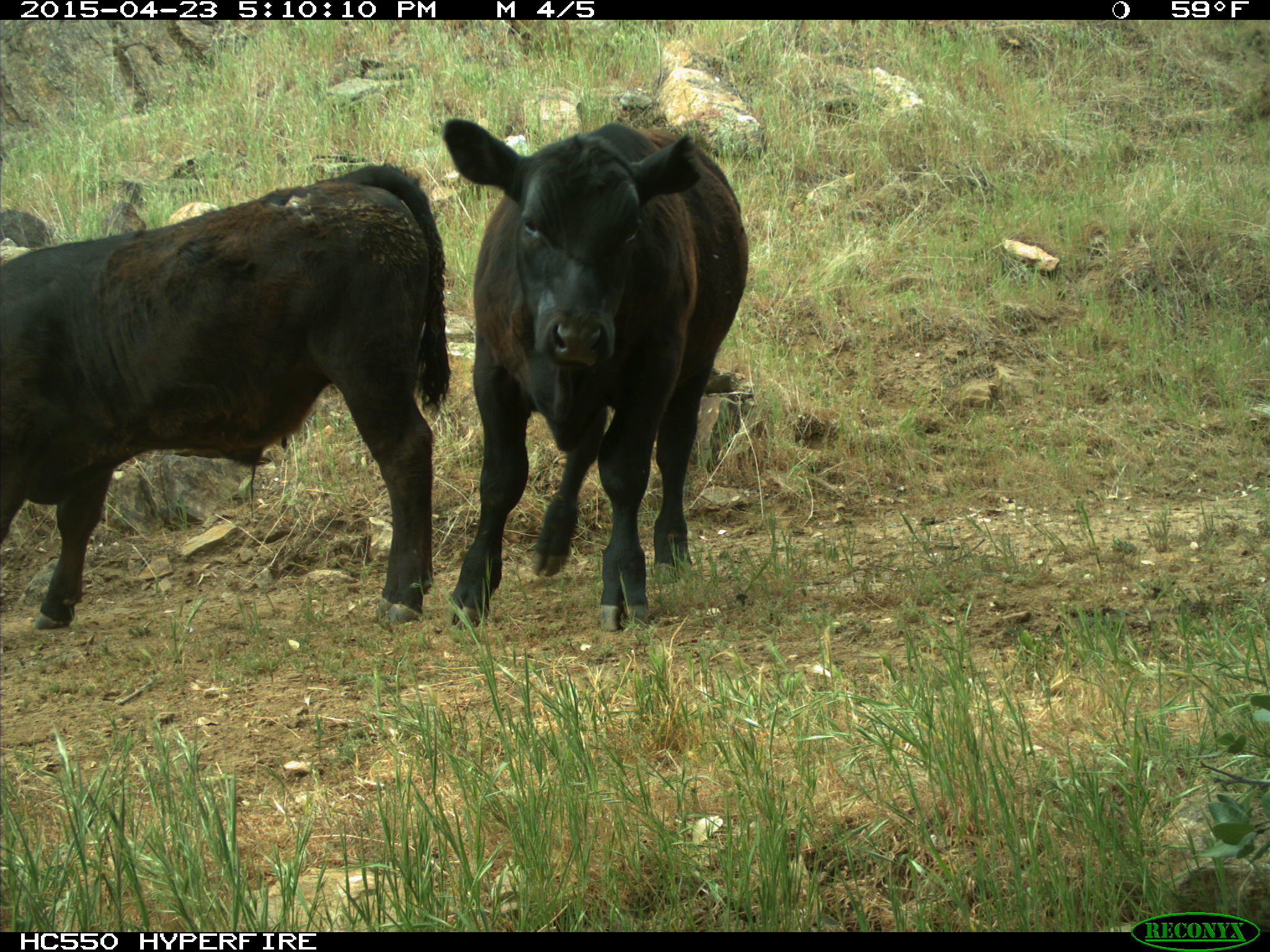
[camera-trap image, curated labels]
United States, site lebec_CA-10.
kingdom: Animalia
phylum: Chordata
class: Mammalia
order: Artiodactyla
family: Bovidae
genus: Bos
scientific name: Bos taurus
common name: domestic cow